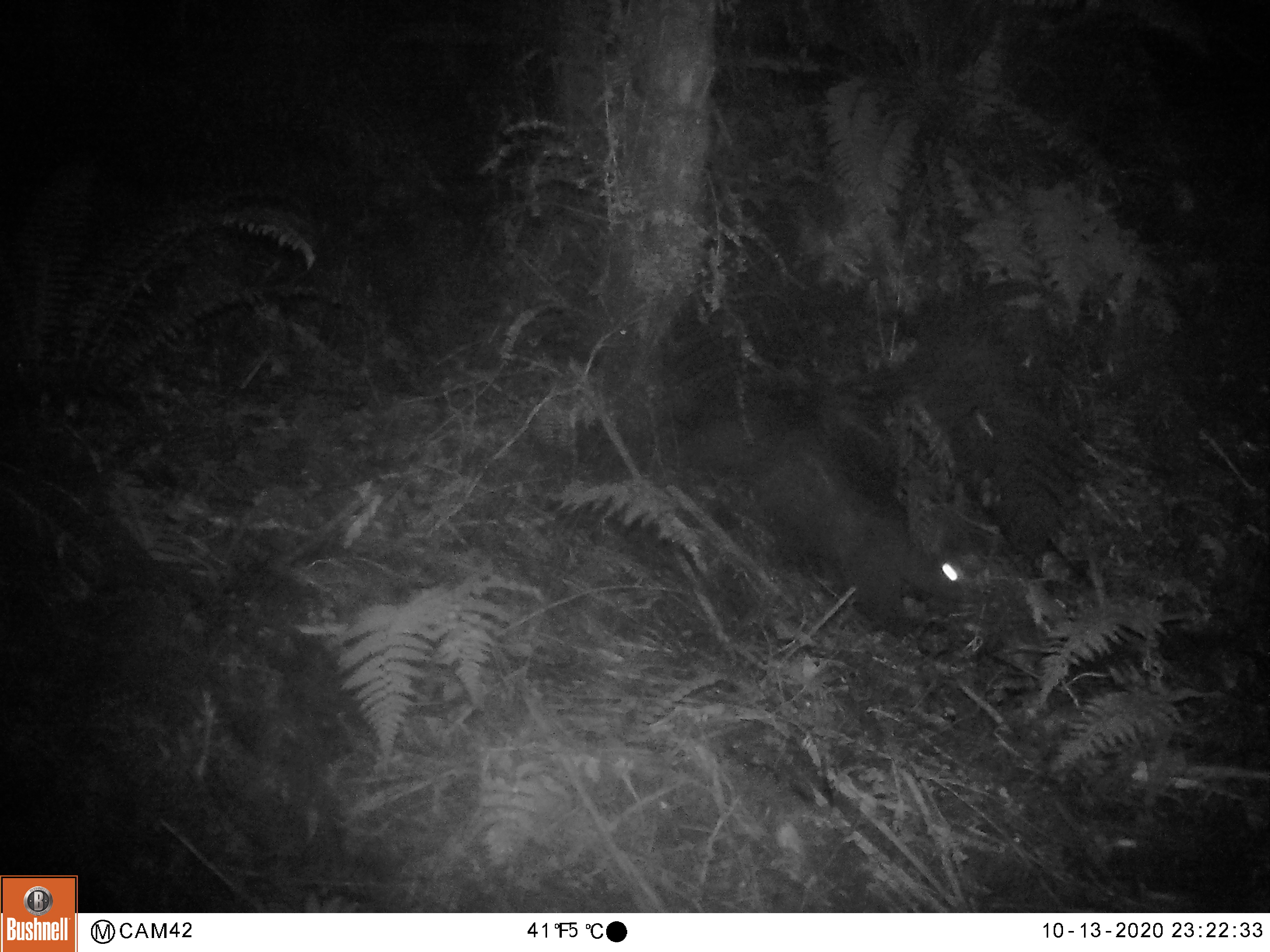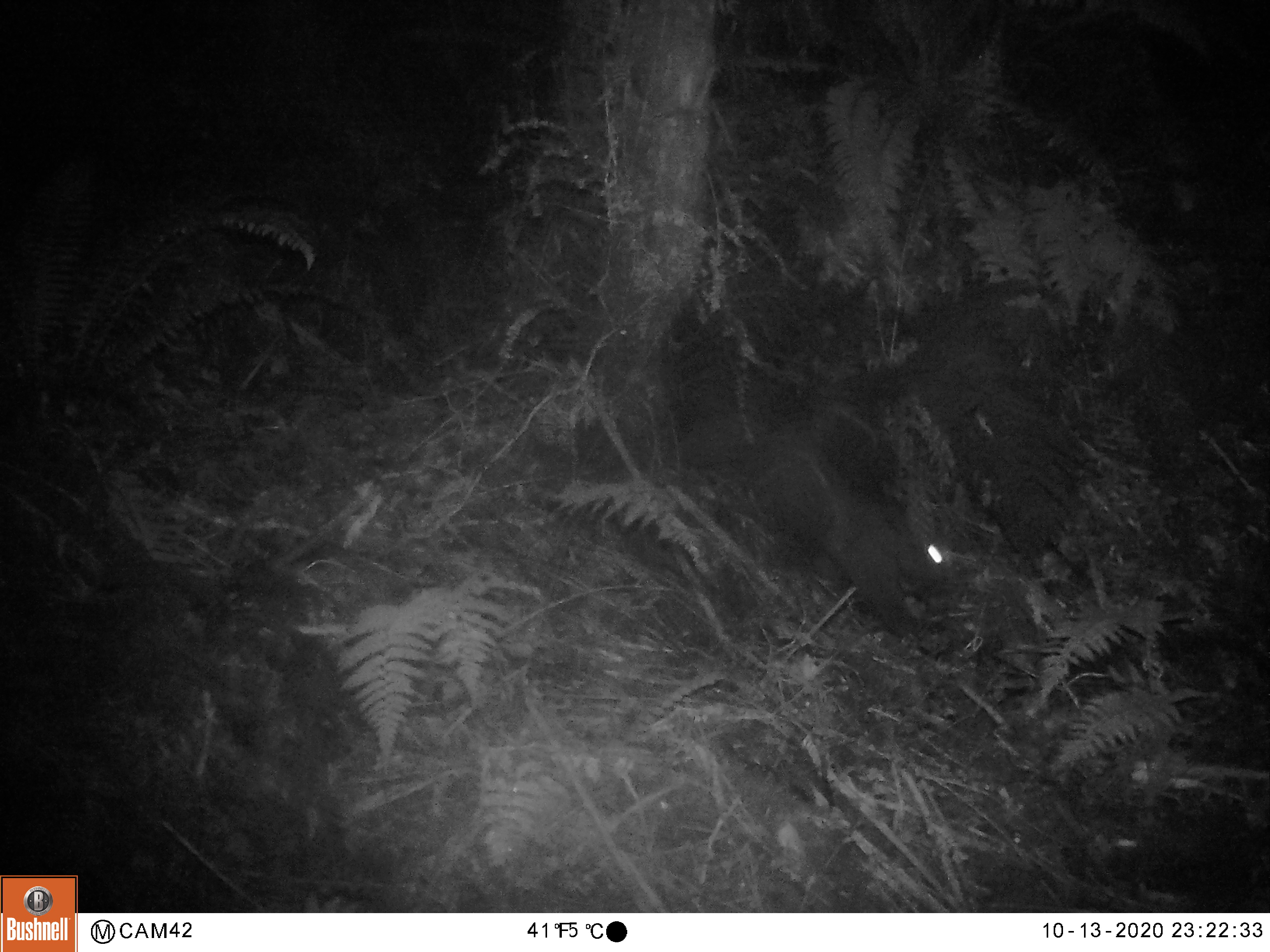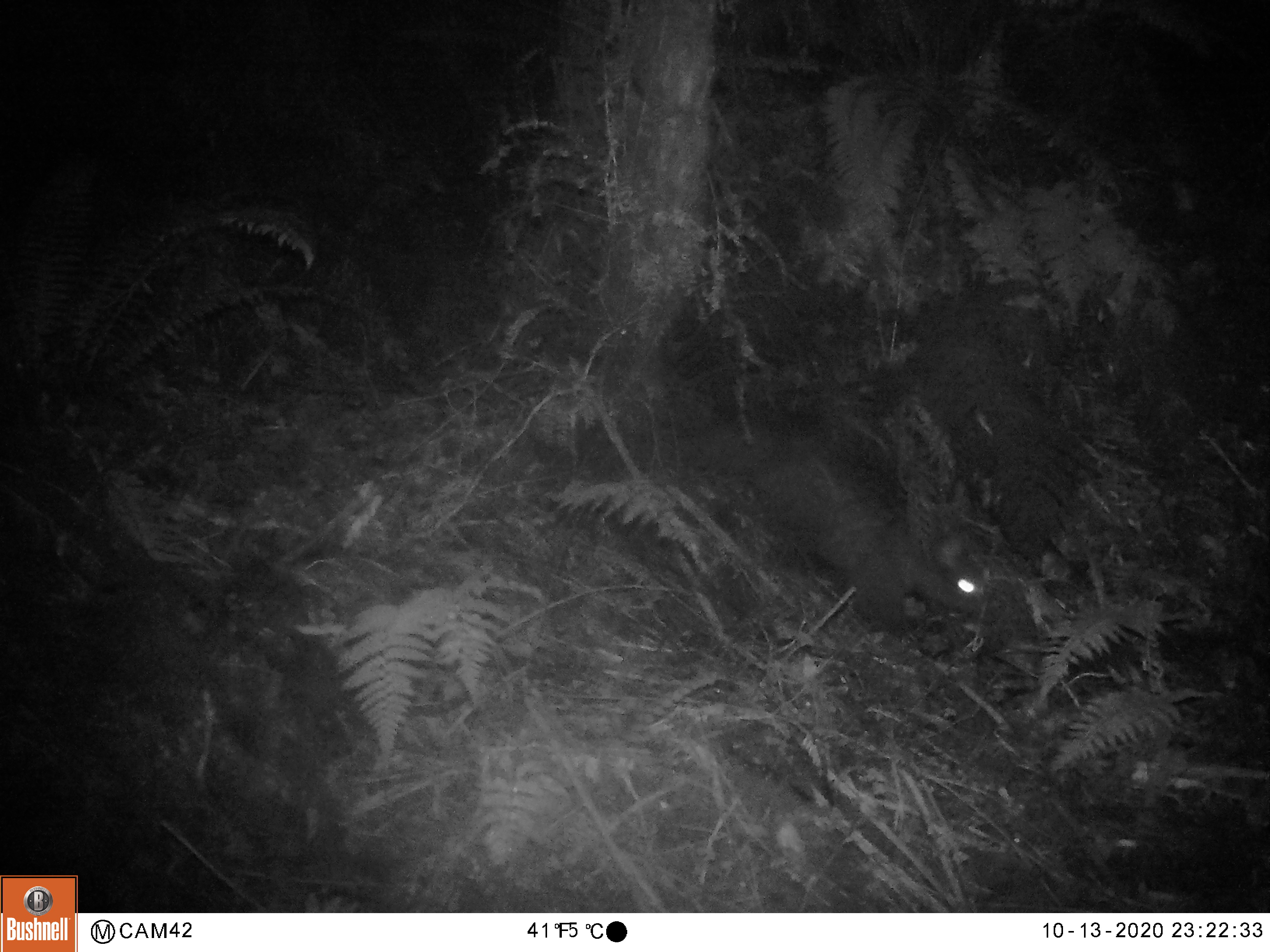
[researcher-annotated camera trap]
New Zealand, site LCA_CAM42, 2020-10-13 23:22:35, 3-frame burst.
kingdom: Animalia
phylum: Chordata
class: Mammalia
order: Diprotodontia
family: Phalangeridae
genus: Trichosurus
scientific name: Trichosurus vulpecula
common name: common brushtail possum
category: possum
Possum (common brushtail possum) (Trichosurus vulpecula).